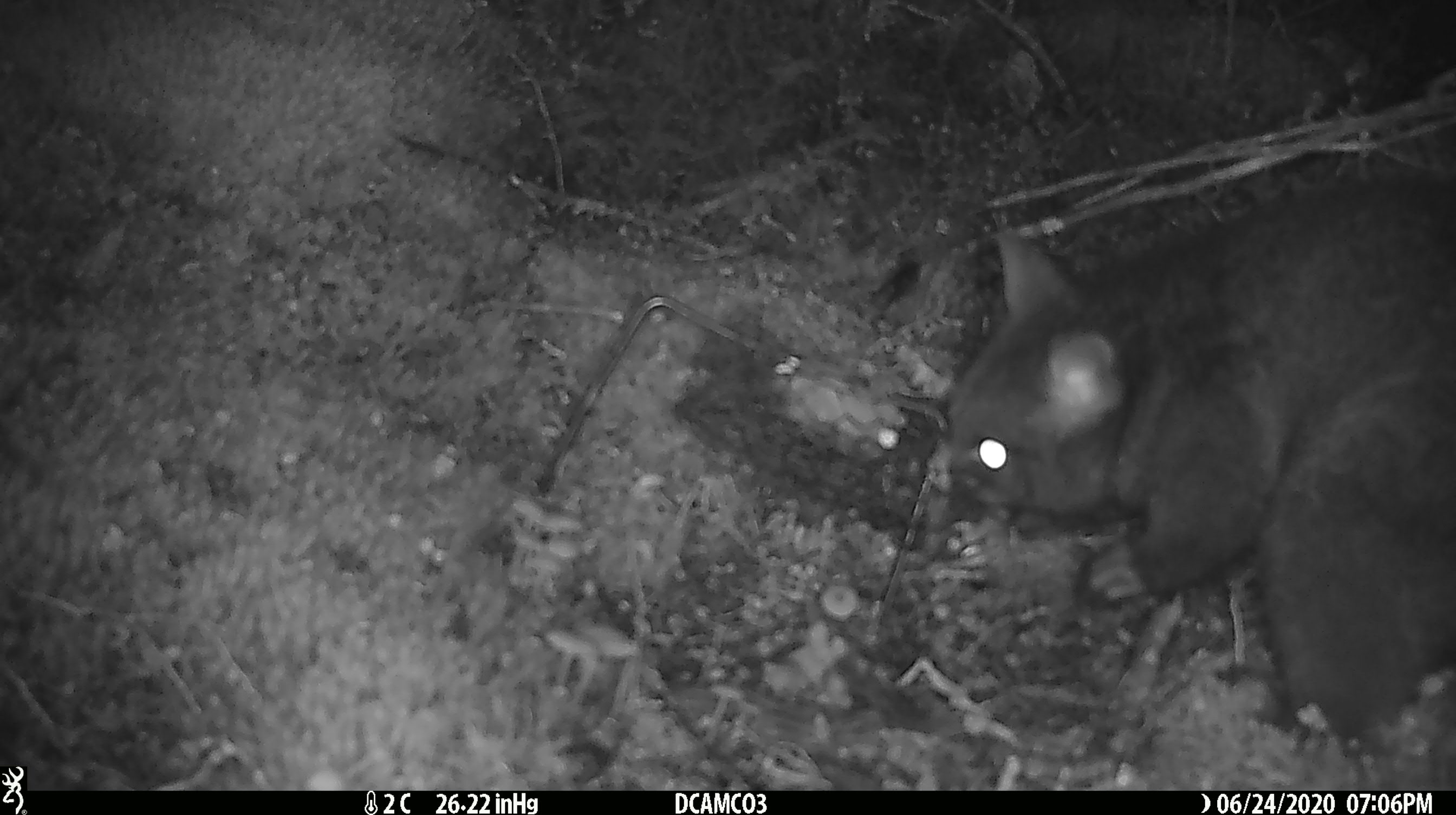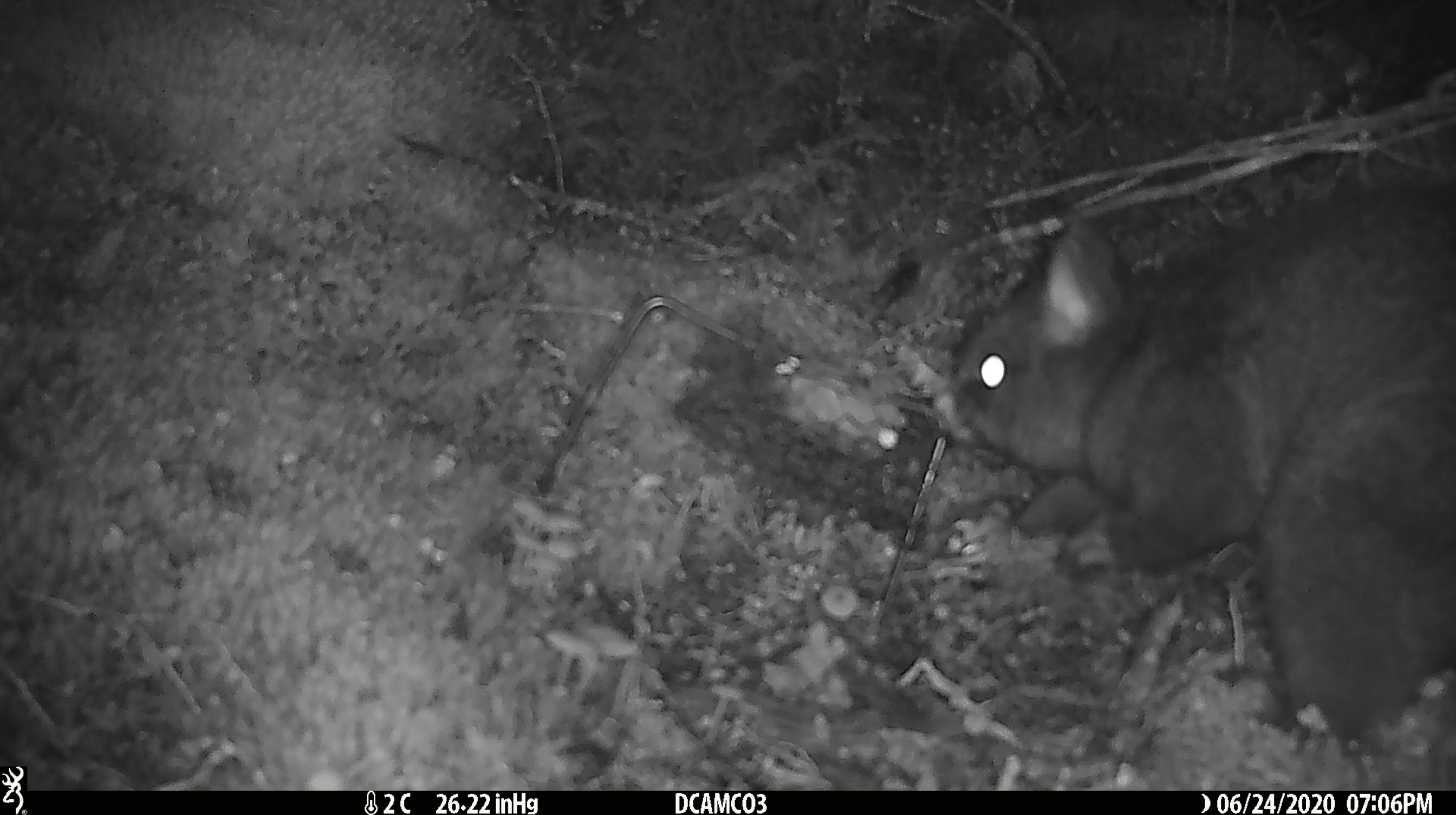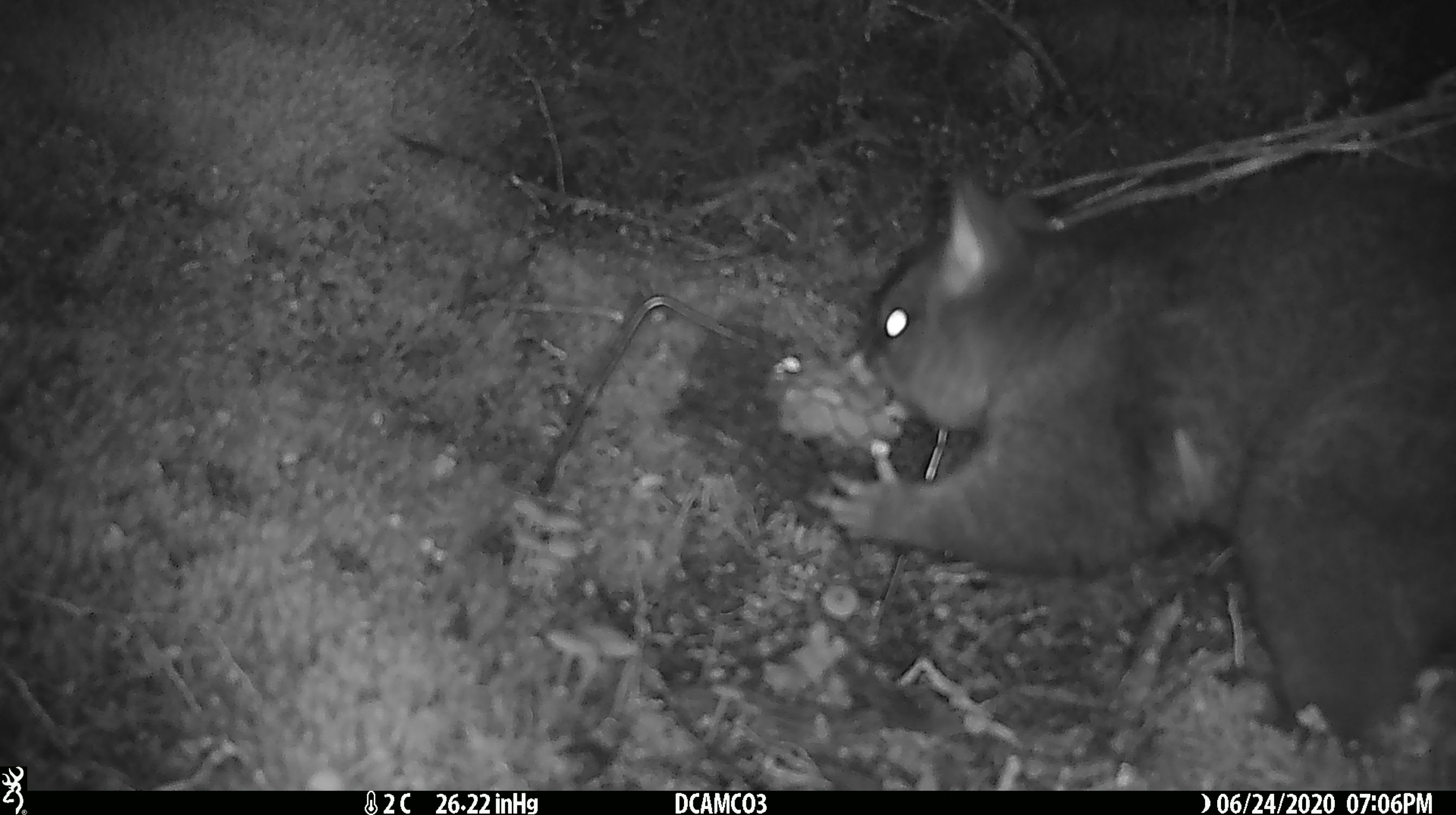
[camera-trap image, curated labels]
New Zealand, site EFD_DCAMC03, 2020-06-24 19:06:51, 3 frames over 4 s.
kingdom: Animalia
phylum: Chordata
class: Mammalia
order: Diprotodontia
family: Phalangeridae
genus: Trichosurus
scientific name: Trichosurus vulpecula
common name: common brushtail possum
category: possum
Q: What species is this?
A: Possum (common brushtail possum) (Trichosurus vulpecula).